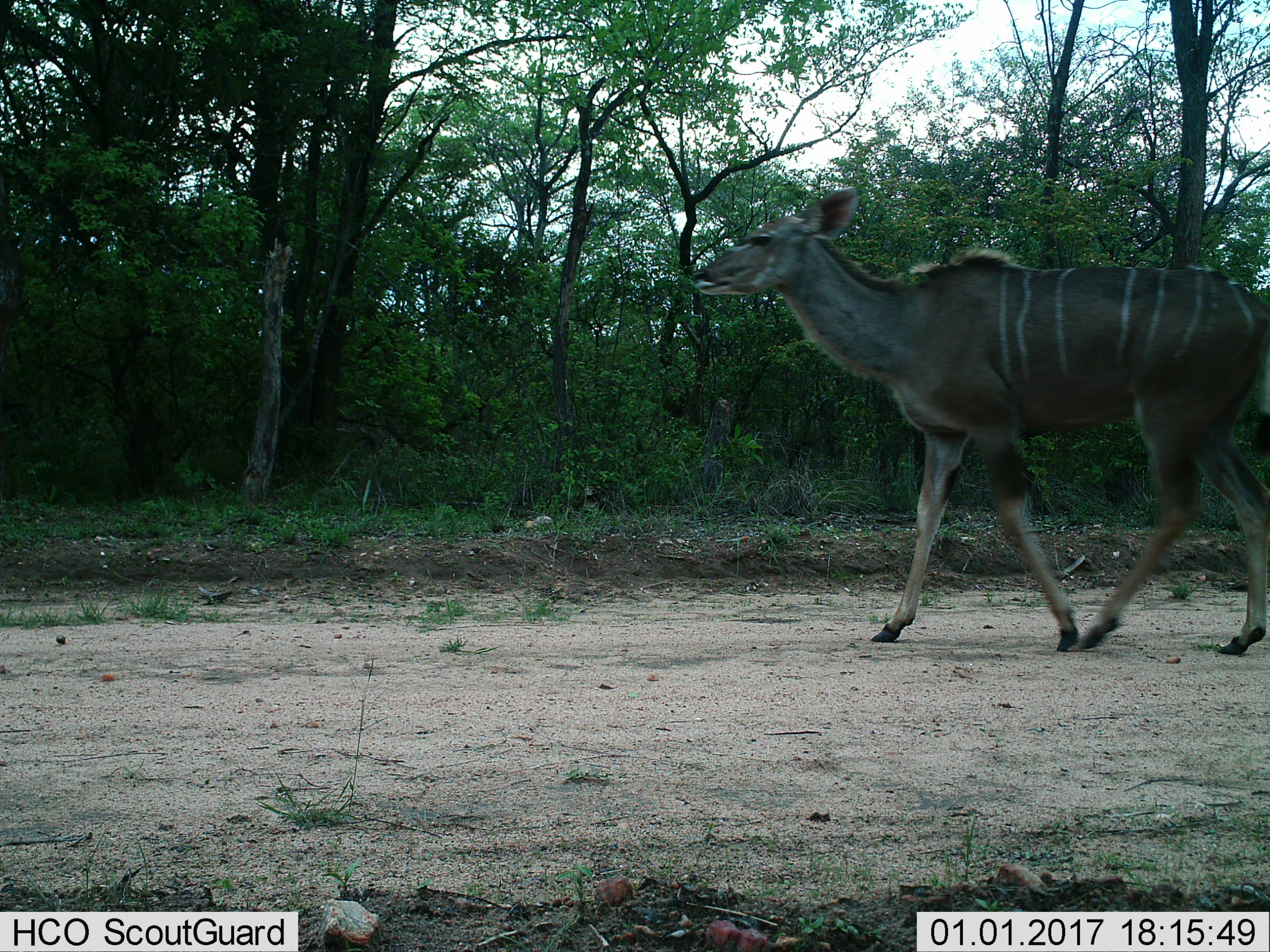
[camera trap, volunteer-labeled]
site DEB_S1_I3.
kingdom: Animalia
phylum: Chordata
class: Mammalia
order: Artiodactyla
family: Bovidae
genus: Tragelaphus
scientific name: Tragelaphus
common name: kudu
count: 1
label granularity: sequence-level